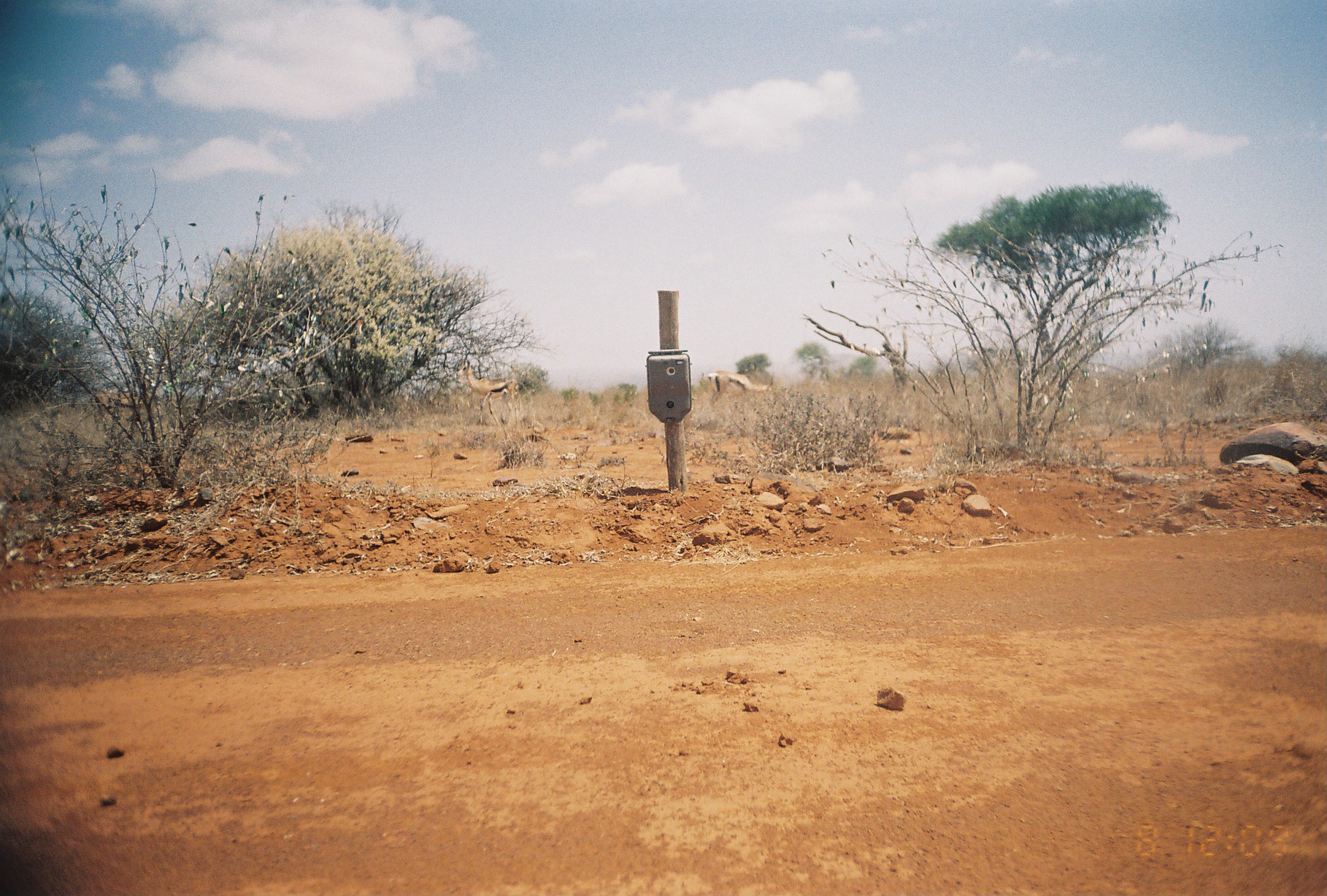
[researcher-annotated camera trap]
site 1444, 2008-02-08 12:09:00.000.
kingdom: Animalia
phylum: Chordata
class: Mammalia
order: Artiodactyla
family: Bovidae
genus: Nanger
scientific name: Nanger granti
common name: grant's gazelle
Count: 3.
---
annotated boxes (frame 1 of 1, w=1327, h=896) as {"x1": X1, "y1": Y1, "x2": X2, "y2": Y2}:
nanger granti: {"x1": 454, "y1": 356, "x2": 526, "y2": 427}; {"x1": 702, "y1": 369, "x2": 777, "y2": 409}